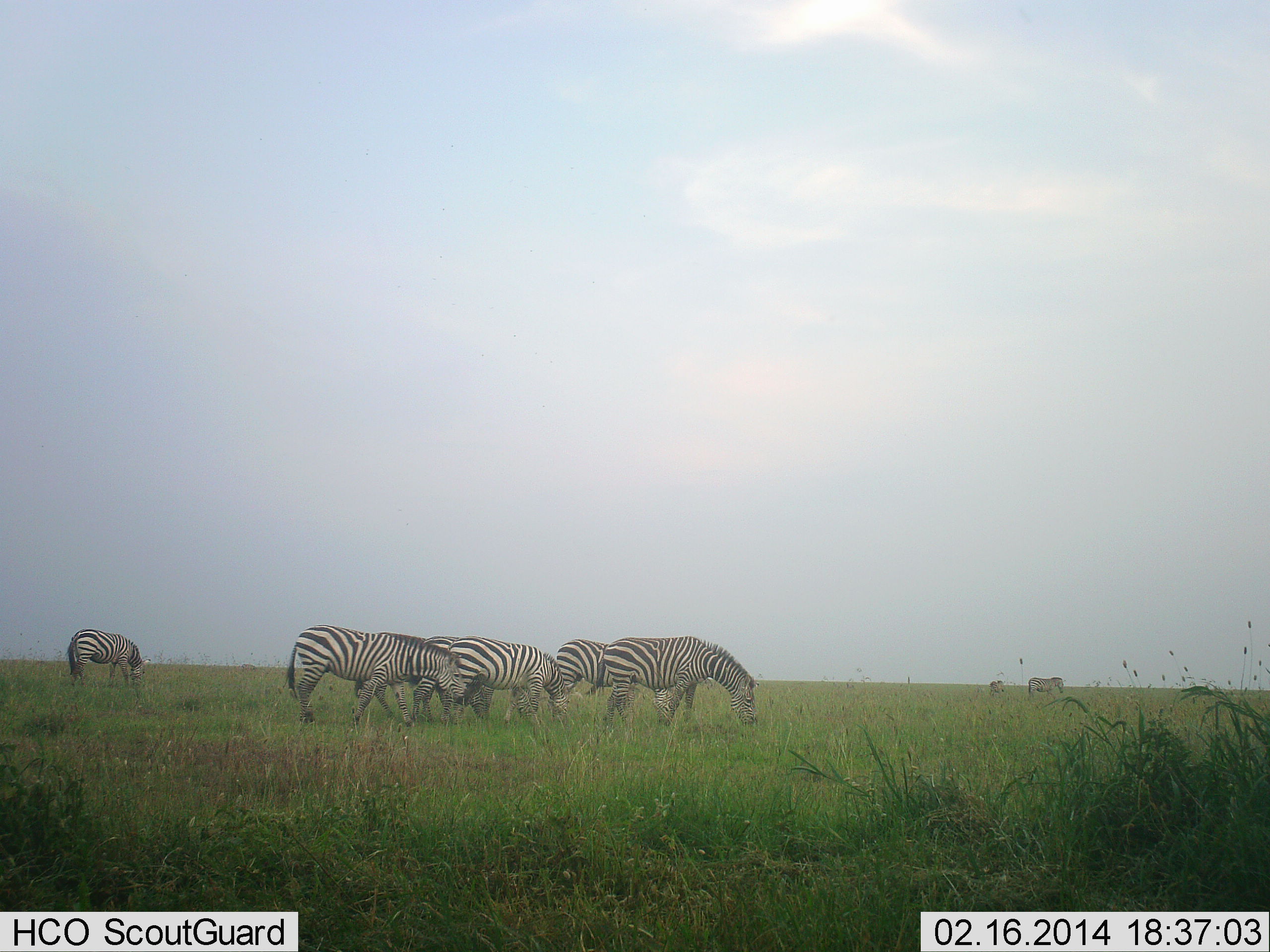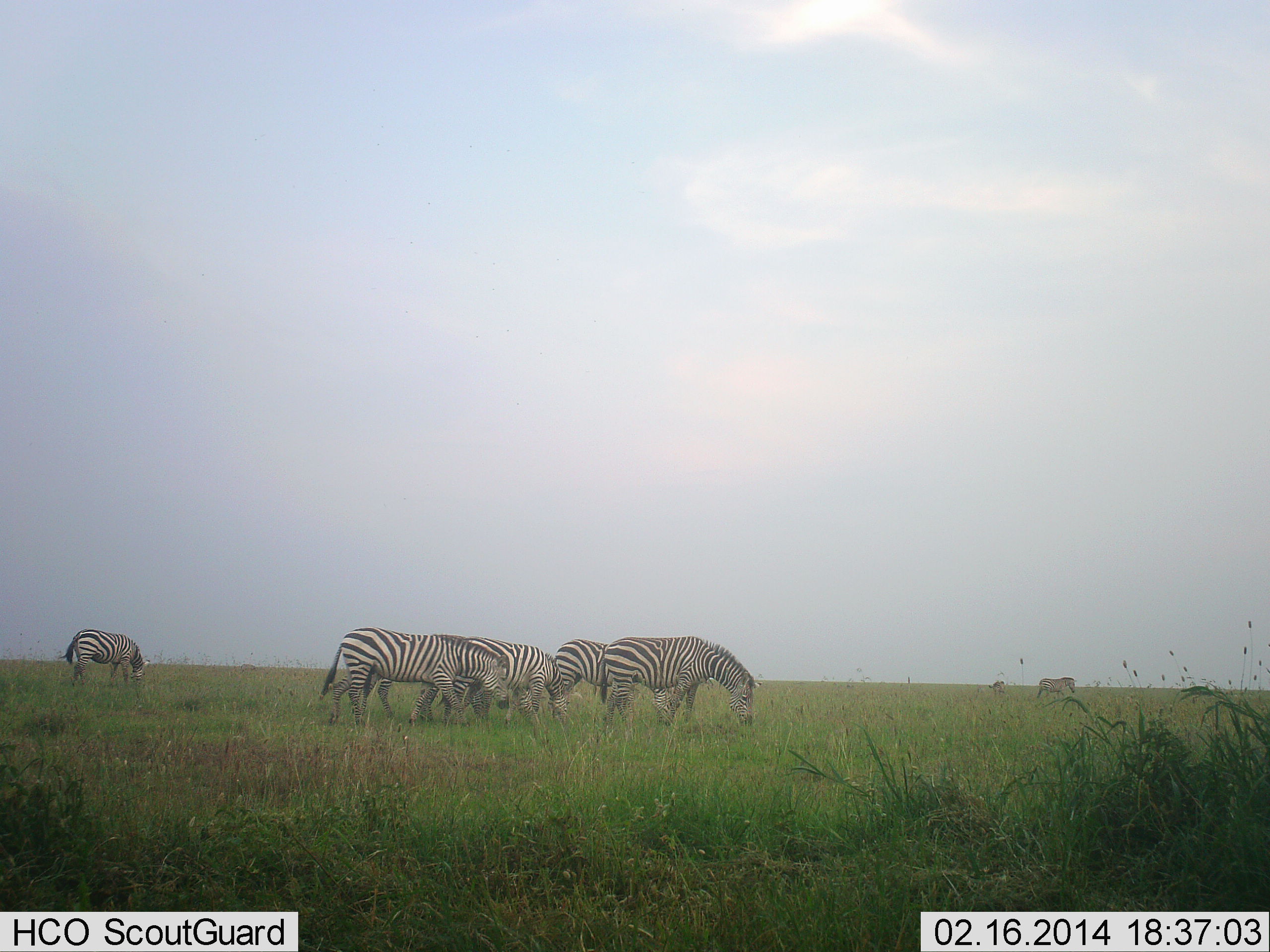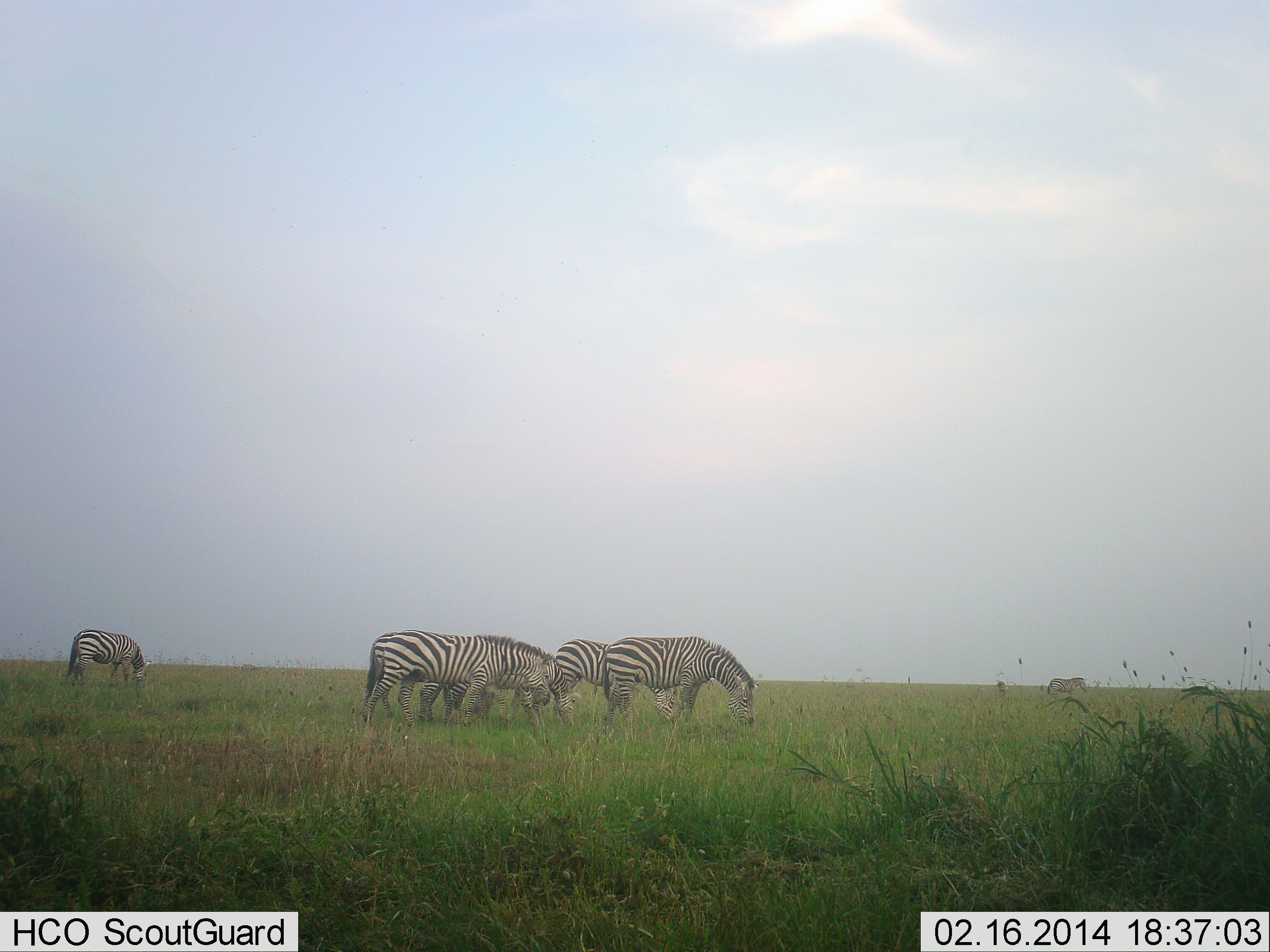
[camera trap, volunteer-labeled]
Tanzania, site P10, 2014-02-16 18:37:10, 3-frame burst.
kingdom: Animalia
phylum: Chordata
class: Mammalia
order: Perissodactyla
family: Equidae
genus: Equus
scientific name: Equus quagga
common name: plains zebra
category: zebra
Zebra (plains zebra) (Equus quagga), count 7. Behavior (volunteer vote fractions): standing 20%, resting 0%, moving 40%, interacting 0%. Young present (vote fraction): 0%. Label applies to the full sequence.